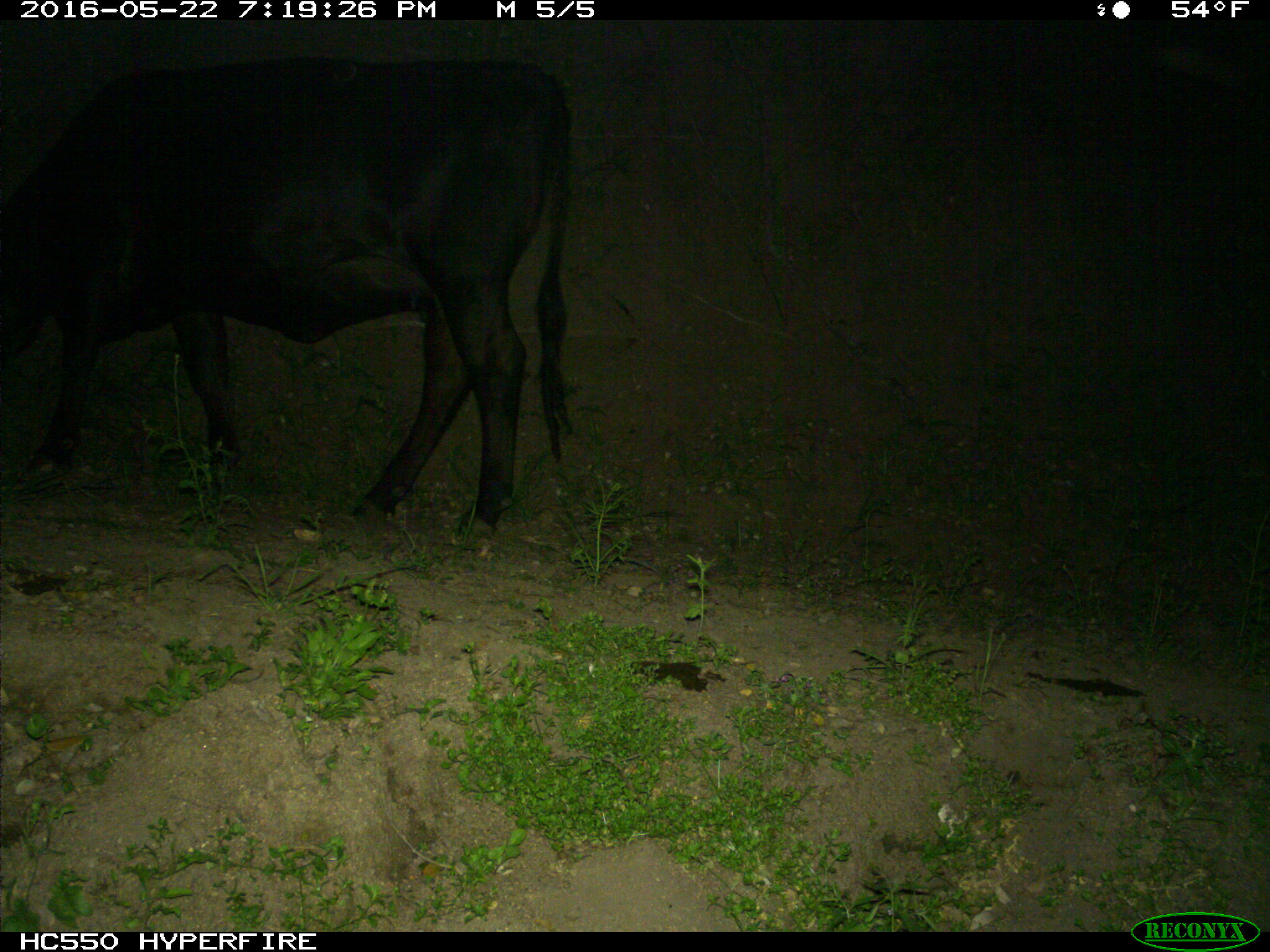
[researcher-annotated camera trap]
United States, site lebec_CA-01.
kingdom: Animalia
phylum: Chordata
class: Mammalia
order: Artiodactyla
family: Bovidae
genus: Bos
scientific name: Bos taurus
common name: domestic cow